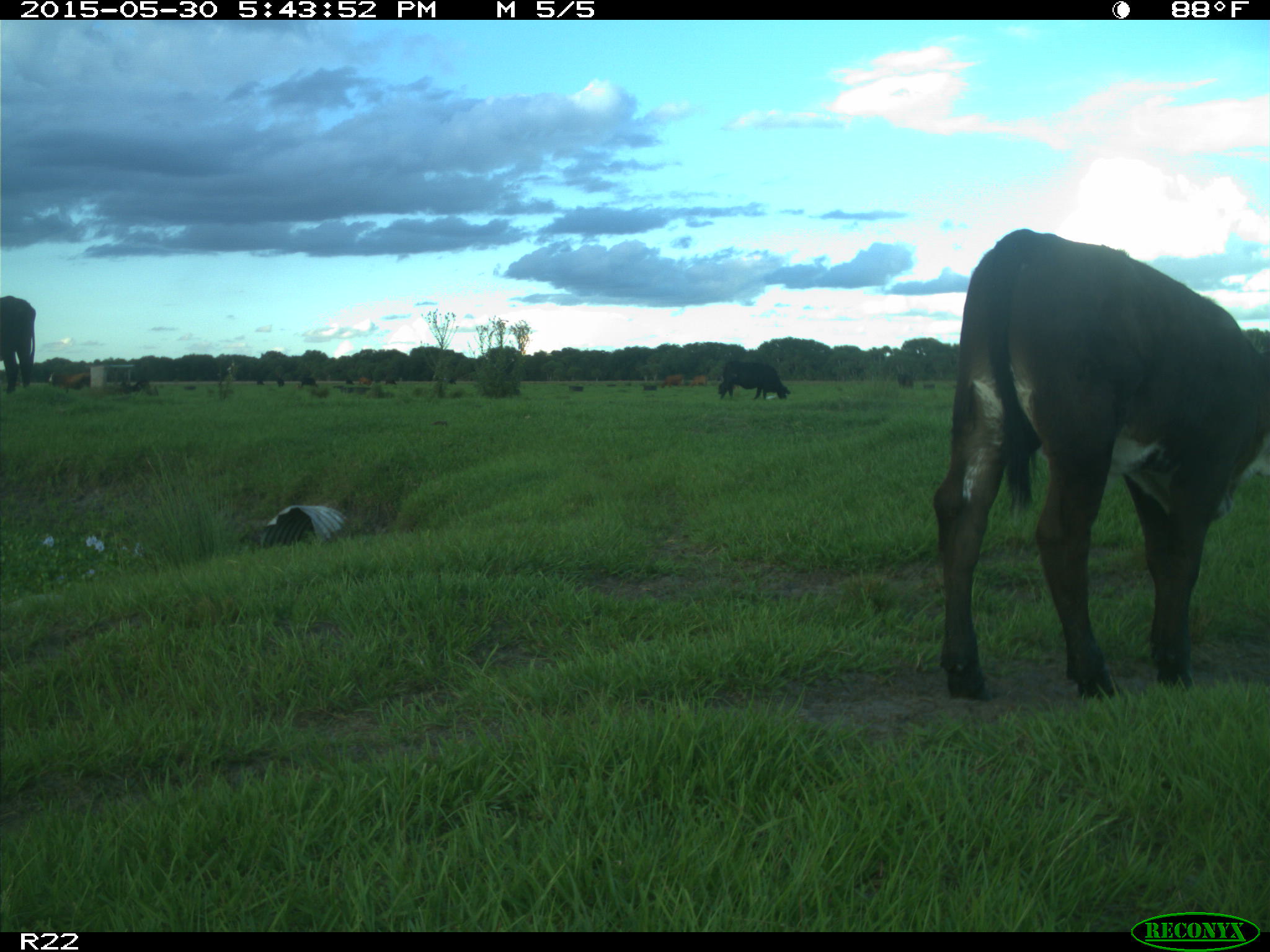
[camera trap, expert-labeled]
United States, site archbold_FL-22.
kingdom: Animalia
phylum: Chordata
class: Mammalia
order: Artiodactyla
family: Bovidae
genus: Bos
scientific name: Bos taurus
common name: domestic cow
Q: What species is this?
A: Bos taurus (domestic cow).